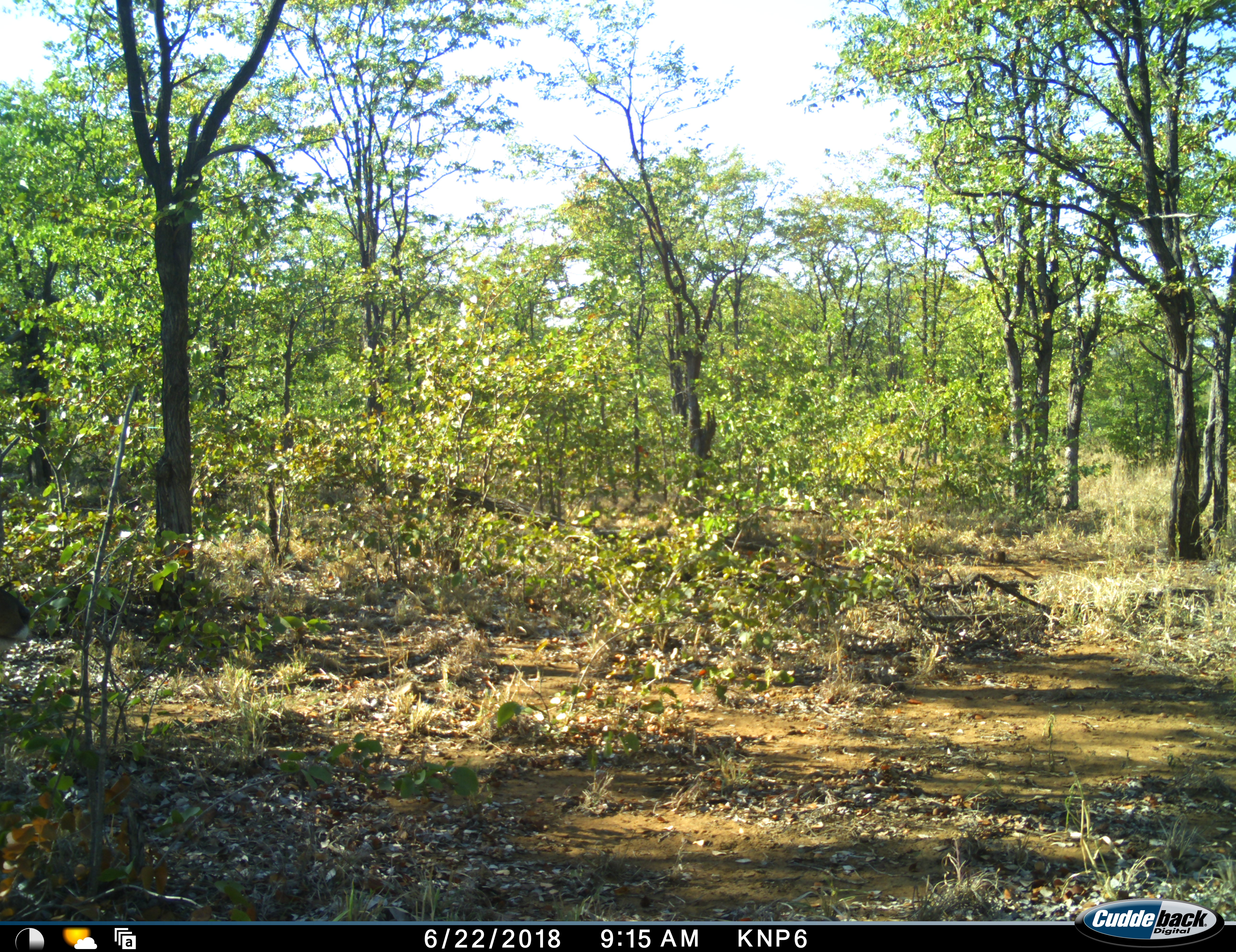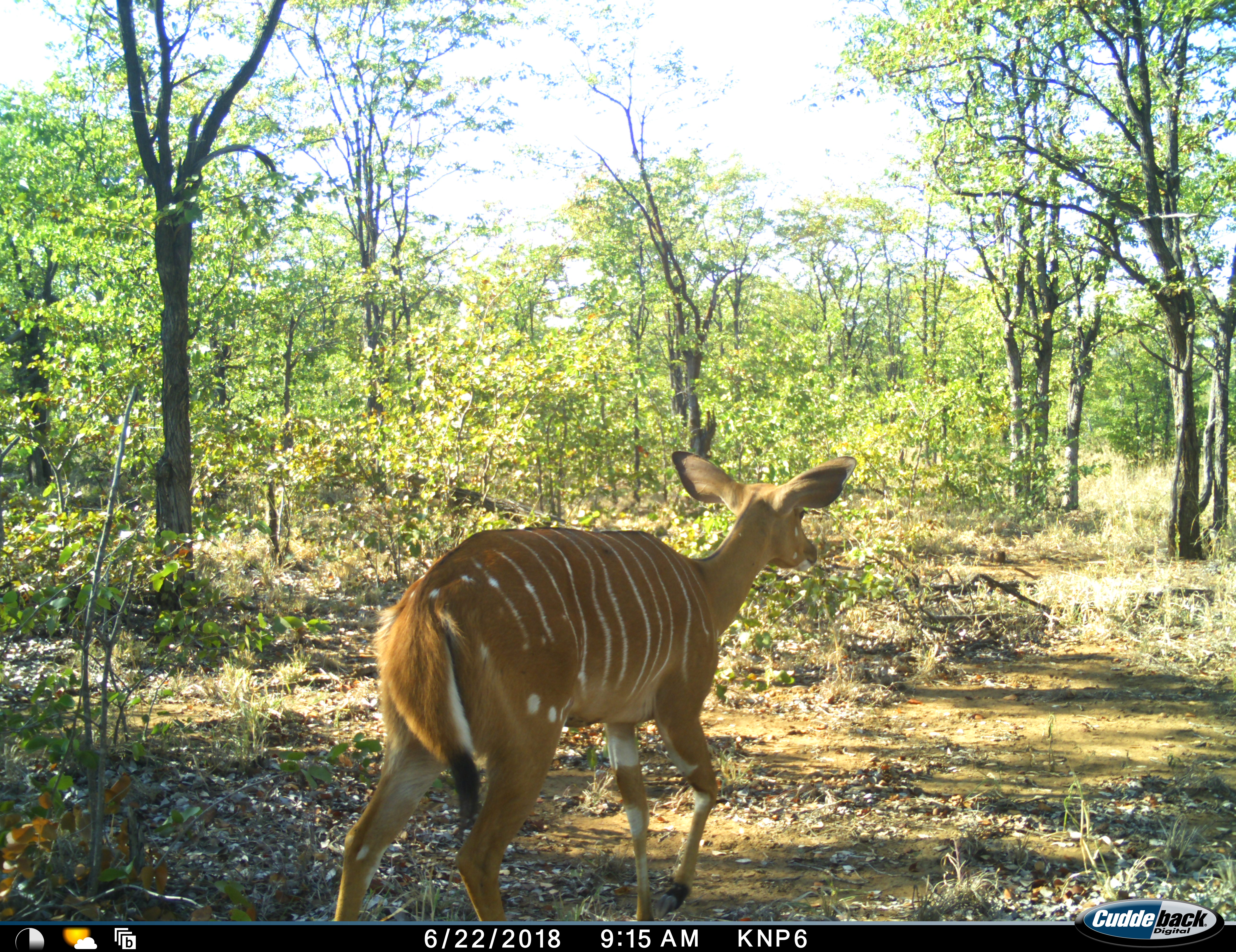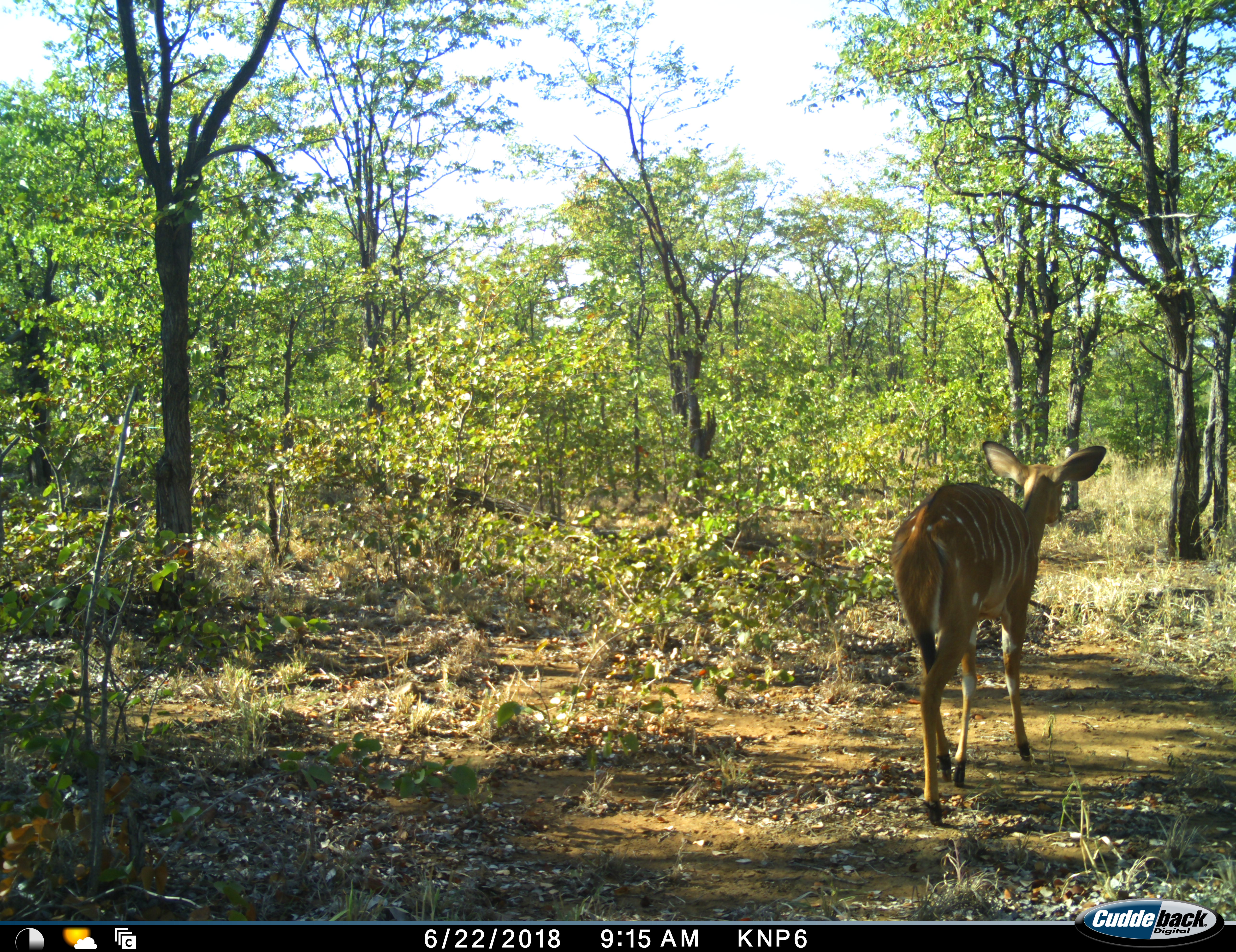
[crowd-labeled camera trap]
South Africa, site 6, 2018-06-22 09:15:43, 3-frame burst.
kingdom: Animalia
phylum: Chordata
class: Mammalia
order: Artiodactyla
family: Bovidae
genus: Tragelaphus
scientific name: Tragelaphus angasii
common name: nyala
Nyala (Tragelaphus angasii), count 1. Behavior (volunteer vote fractions): standing 0%, resting 0%, moving 100%, interacting 0%. Young present (vote fraction): 0%. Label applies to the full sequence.